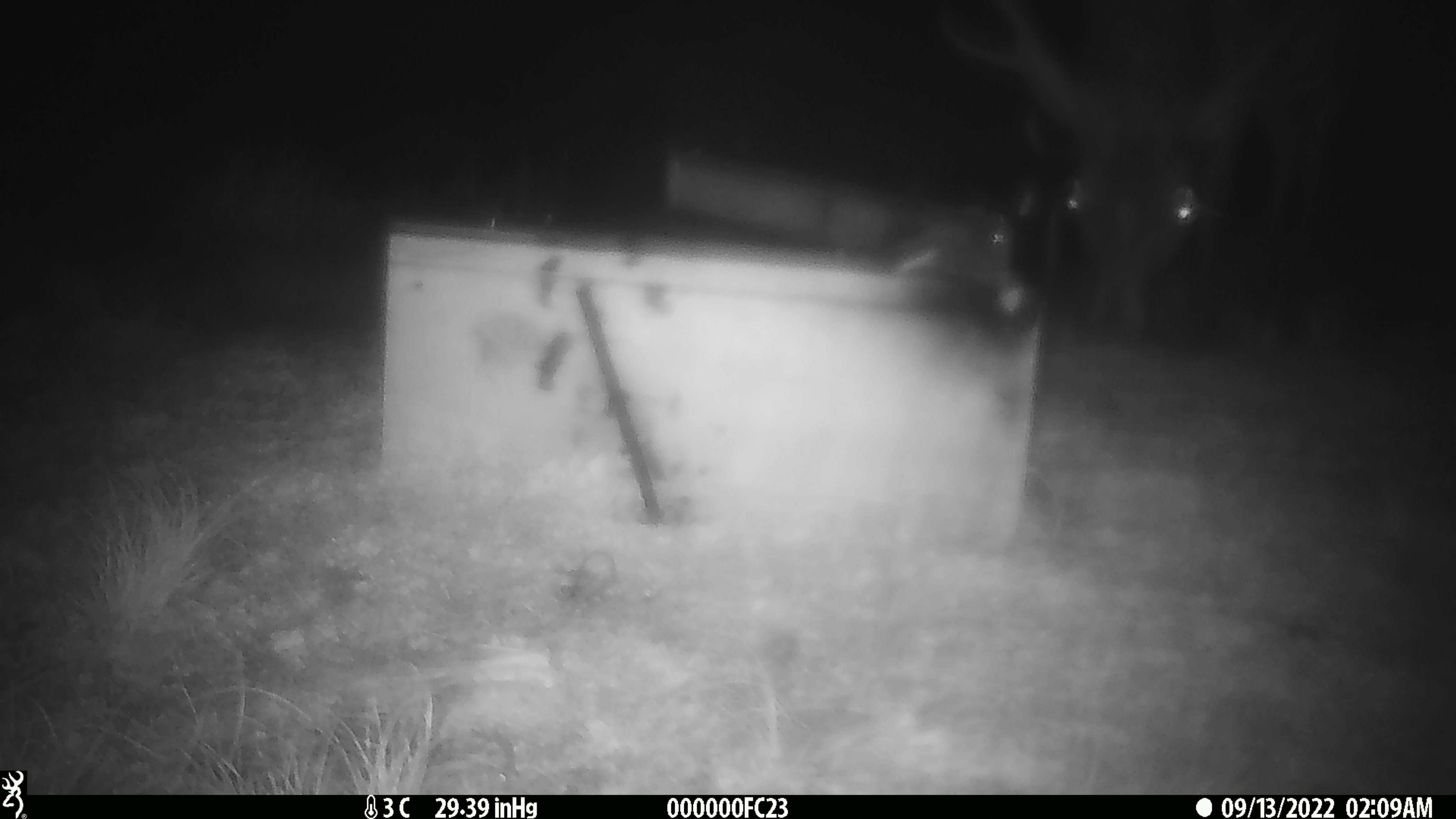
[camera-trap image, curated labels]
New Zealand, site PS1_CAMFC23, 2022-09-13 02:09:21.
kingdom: Animalia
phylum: Chordata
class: Mammalia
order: Artiodactyla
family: Cervidae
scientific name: Cervidae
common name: deer